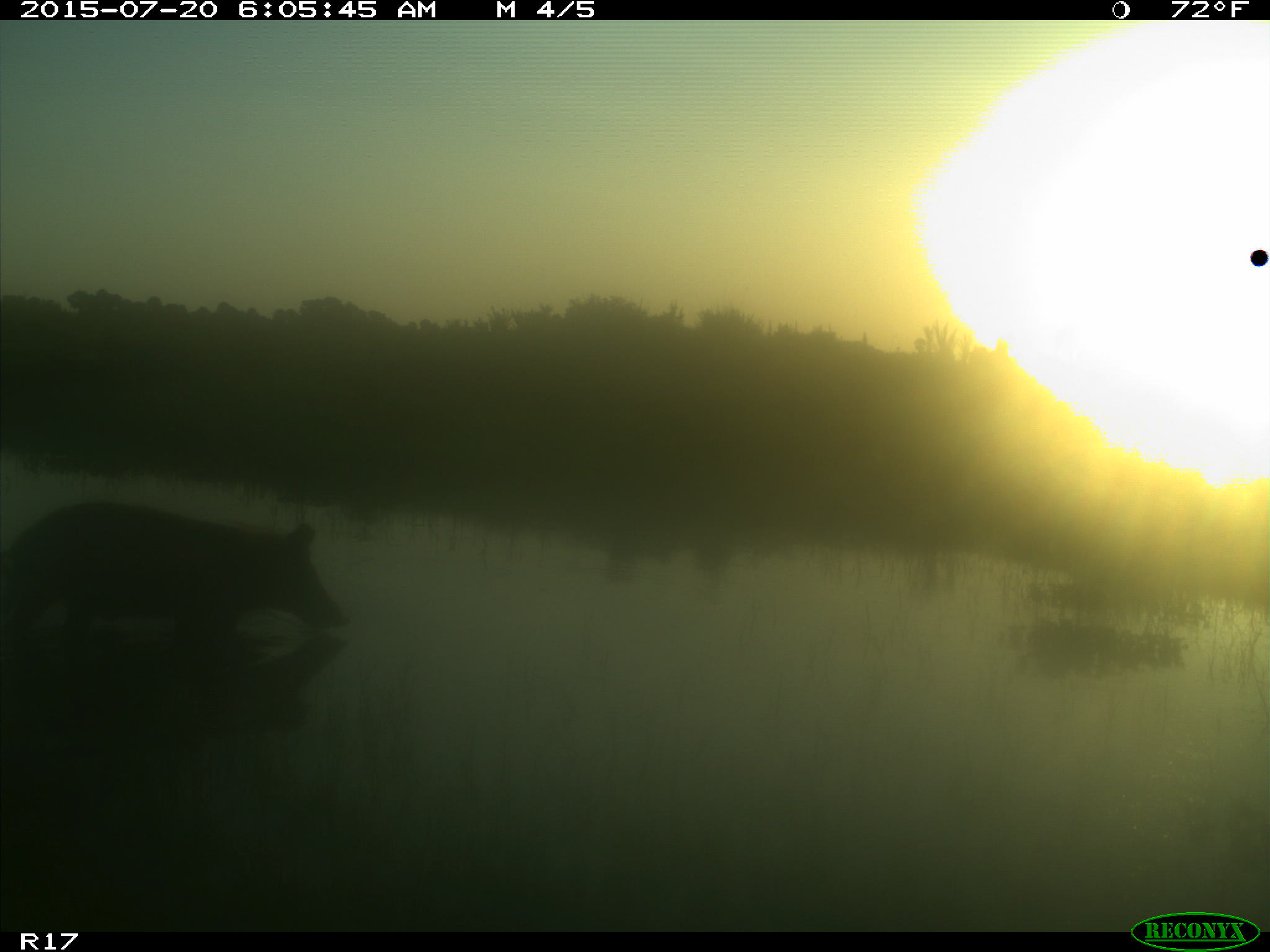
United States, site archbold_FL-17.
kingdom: Animalia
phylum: Chordata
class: Mammalia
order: Artiodactyla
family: Suidae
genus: Sus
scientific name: Sus scrofa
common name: wild boar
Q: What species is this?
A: Sus scrofa (wild boar).